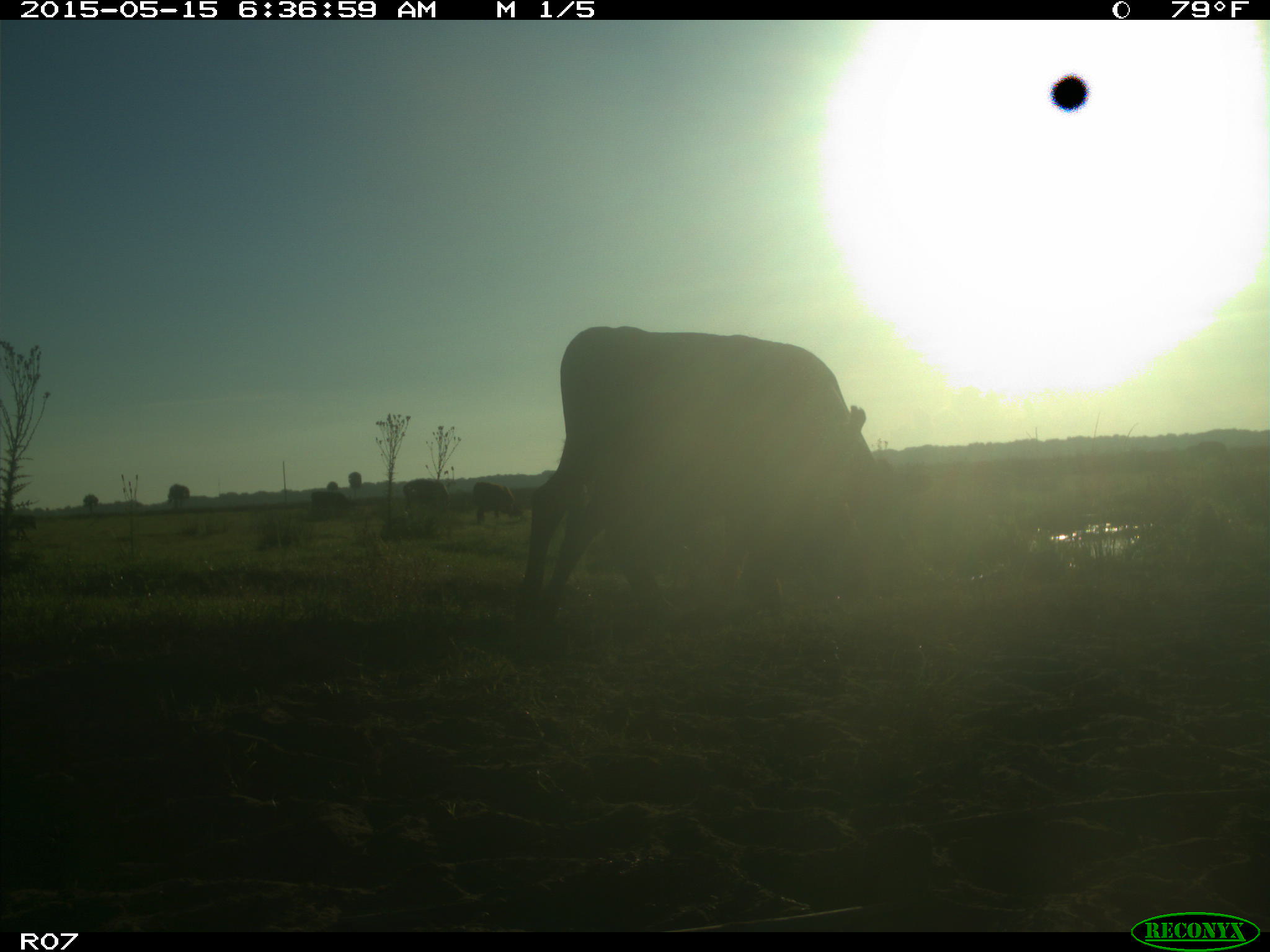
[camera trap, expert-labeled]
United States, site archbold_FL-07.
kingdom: Animalia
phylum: Chordata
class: Mammalia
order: Artiodactyla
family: Bovidae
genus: Bos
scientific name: Bos taurus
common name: domestic cow